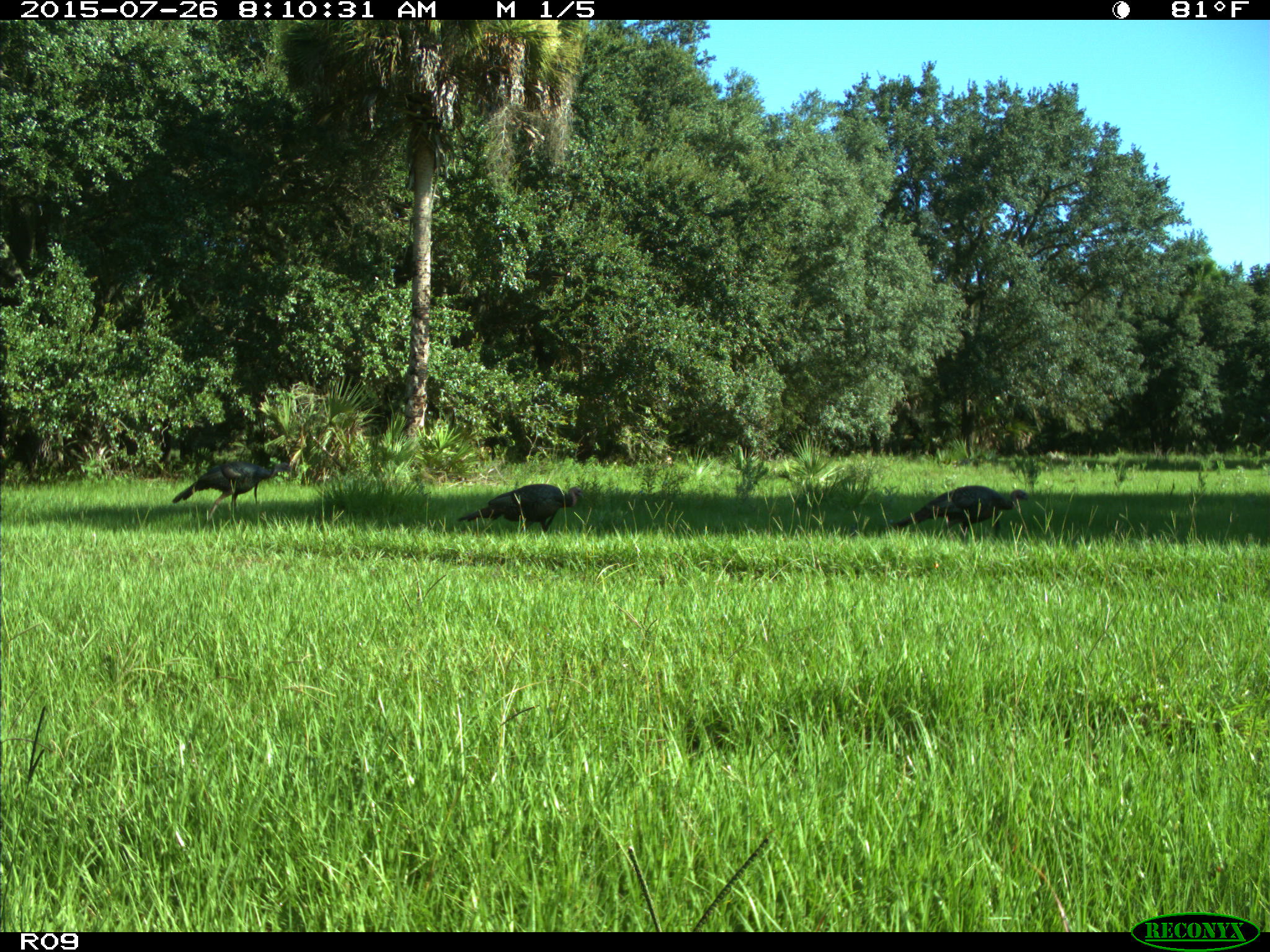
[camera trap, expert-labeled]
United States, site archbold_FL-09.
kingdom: Animalia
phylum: Chordata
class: Aves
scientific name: Aves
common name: birds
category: unidentified bird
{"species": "unidentified bird (birds) (Aves)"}